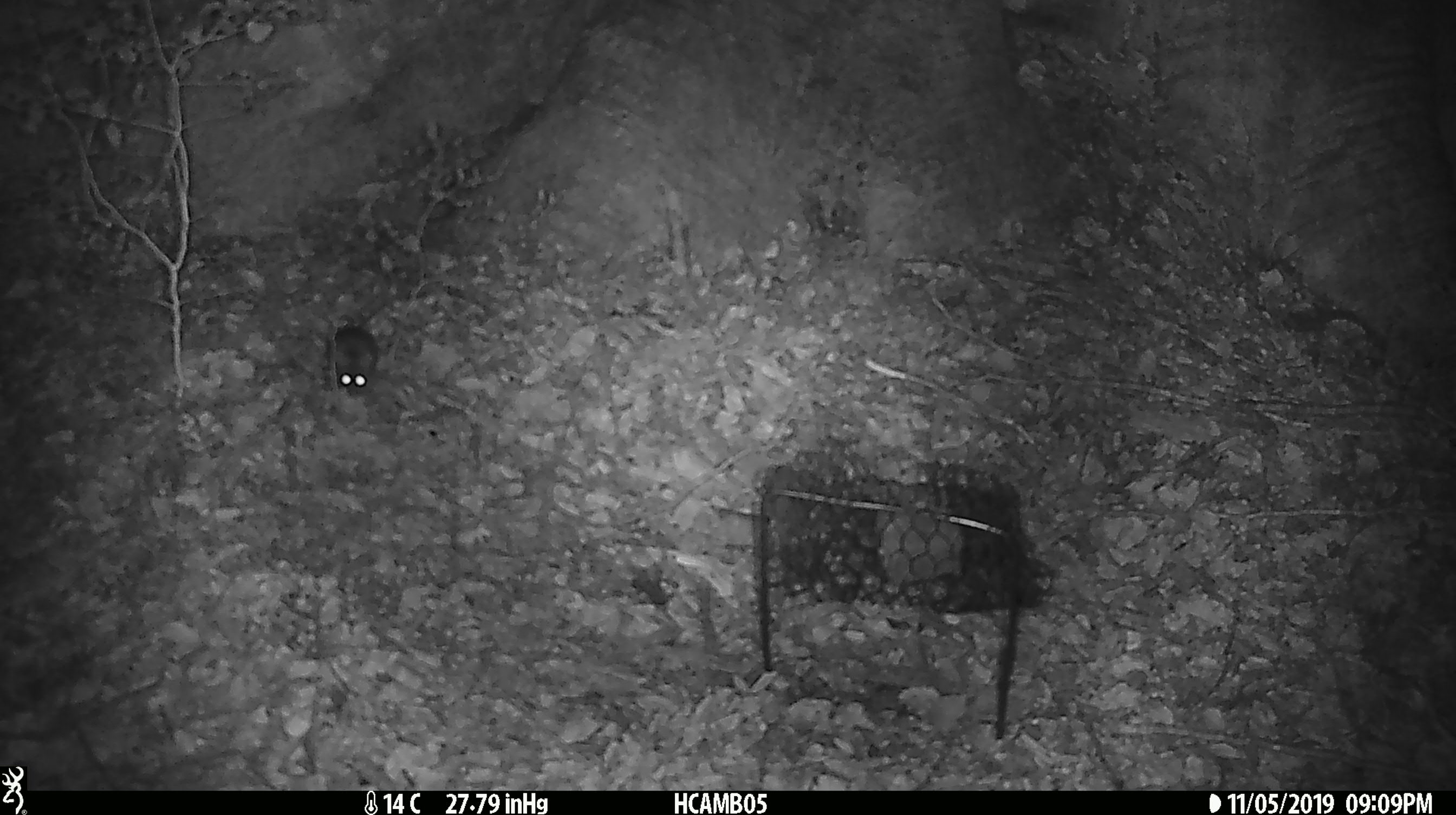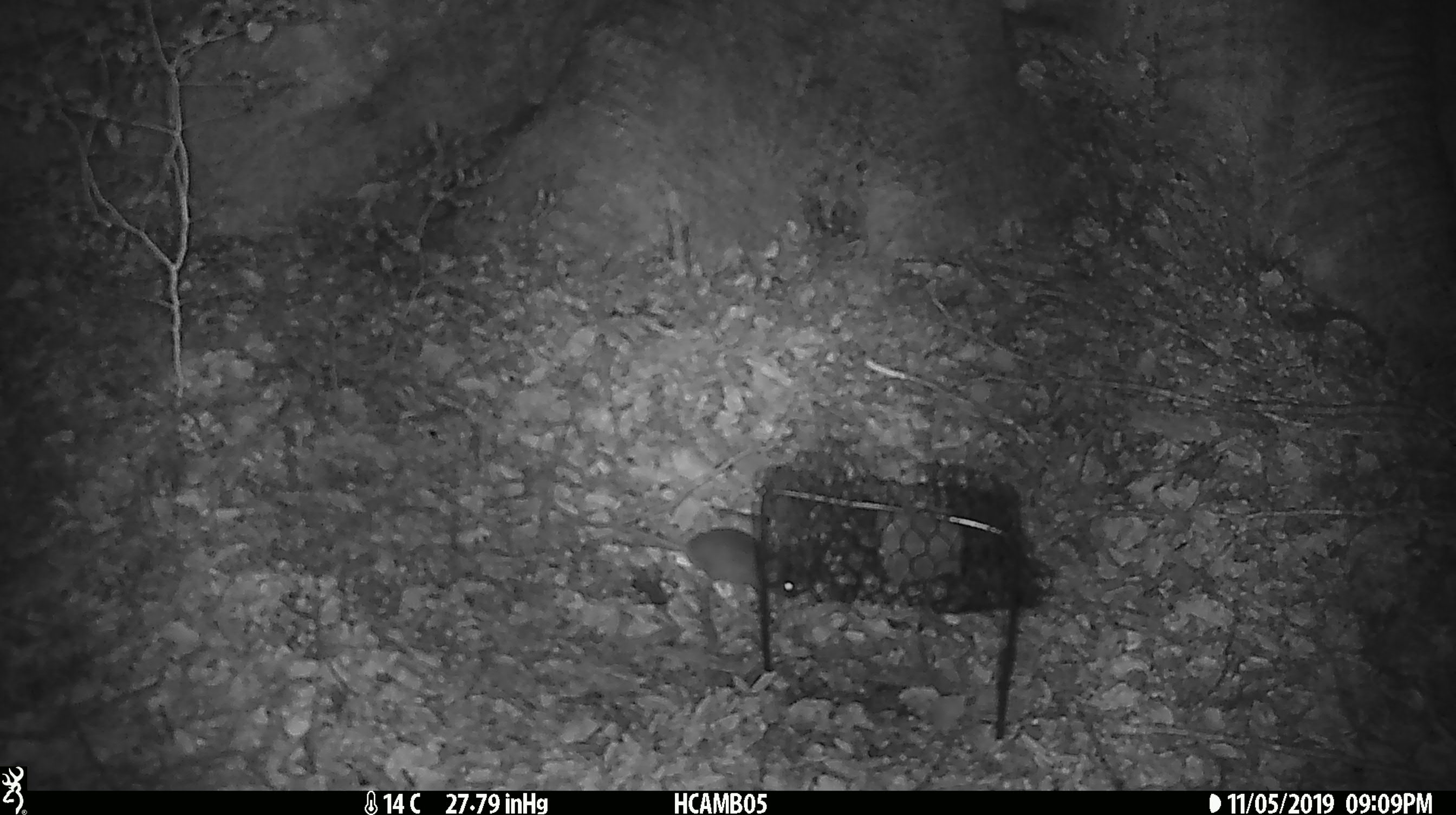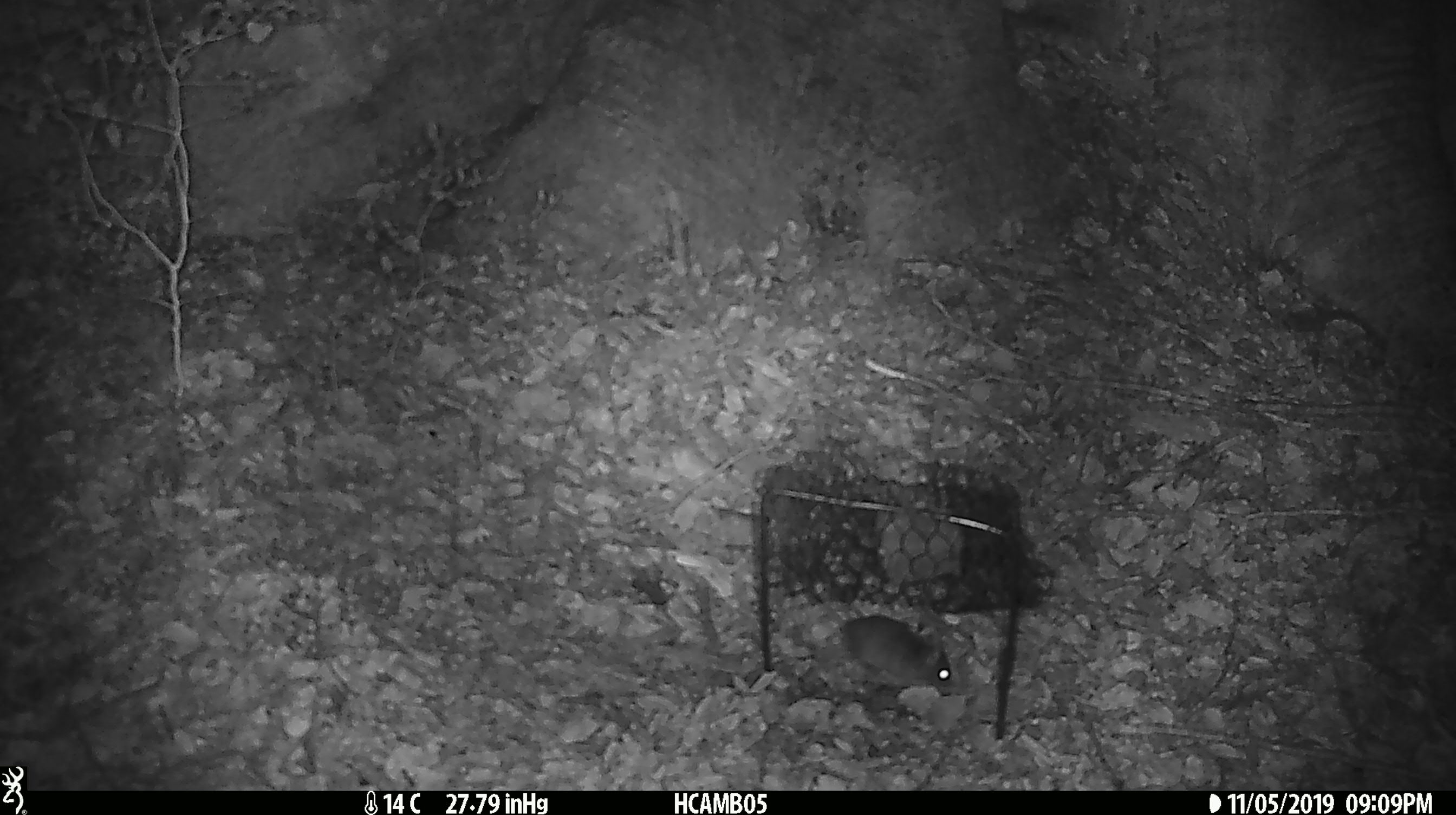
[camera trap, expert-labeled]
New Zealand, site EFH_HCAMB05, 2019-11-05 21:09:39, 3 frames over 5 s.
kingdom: Animalia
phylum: Chordata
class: Mammalia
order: Rodentia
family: Muridae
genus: Mus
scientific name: Mus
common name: mouse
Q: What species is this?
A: Mouse (Mus).